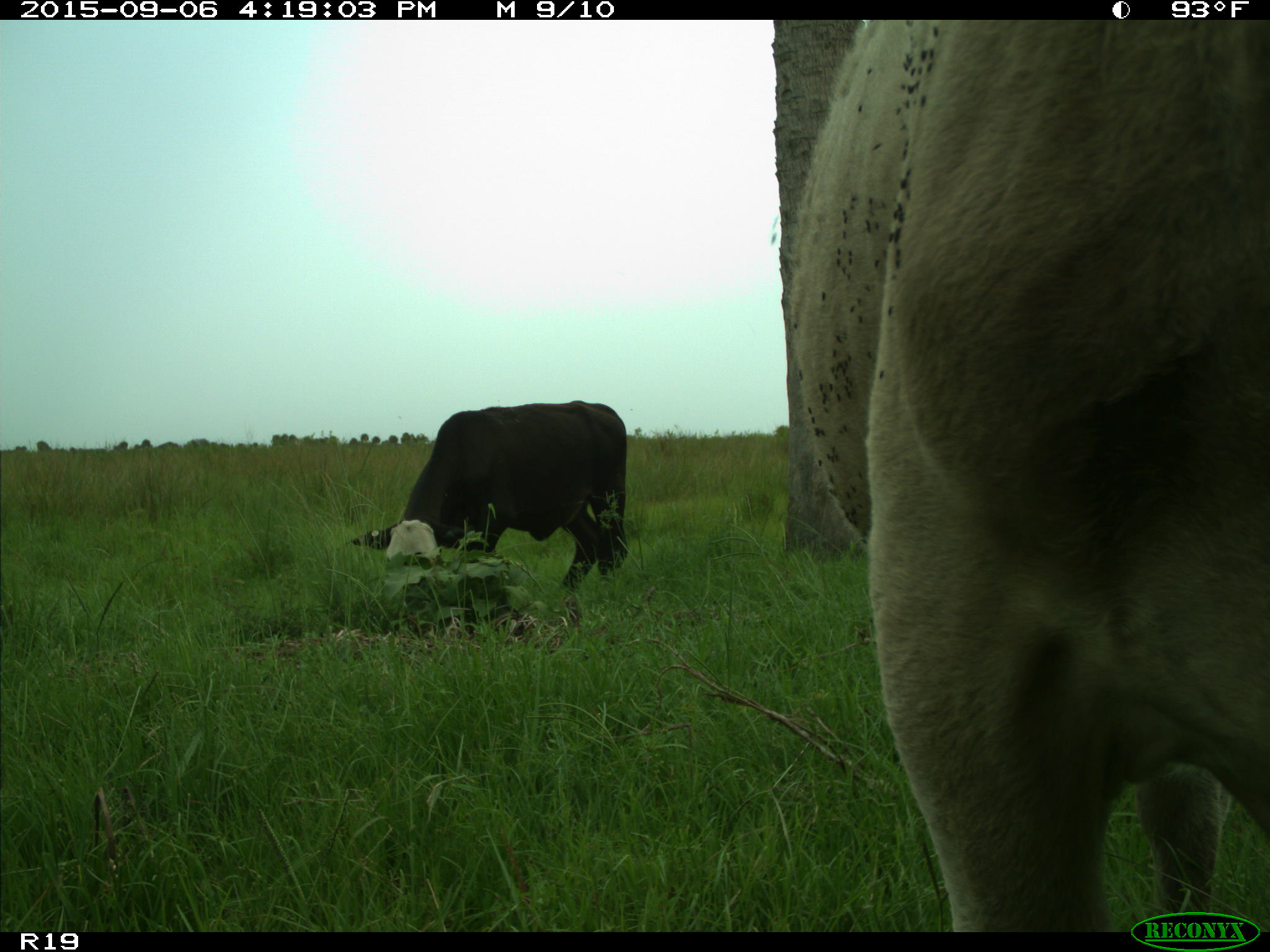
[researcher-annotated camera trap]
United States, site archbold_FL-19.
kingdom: Animalia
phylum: Chordata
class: Mammalia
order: Artiodactyla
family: Bovidae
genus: Bos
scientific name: Bos taurus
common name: domestic cow